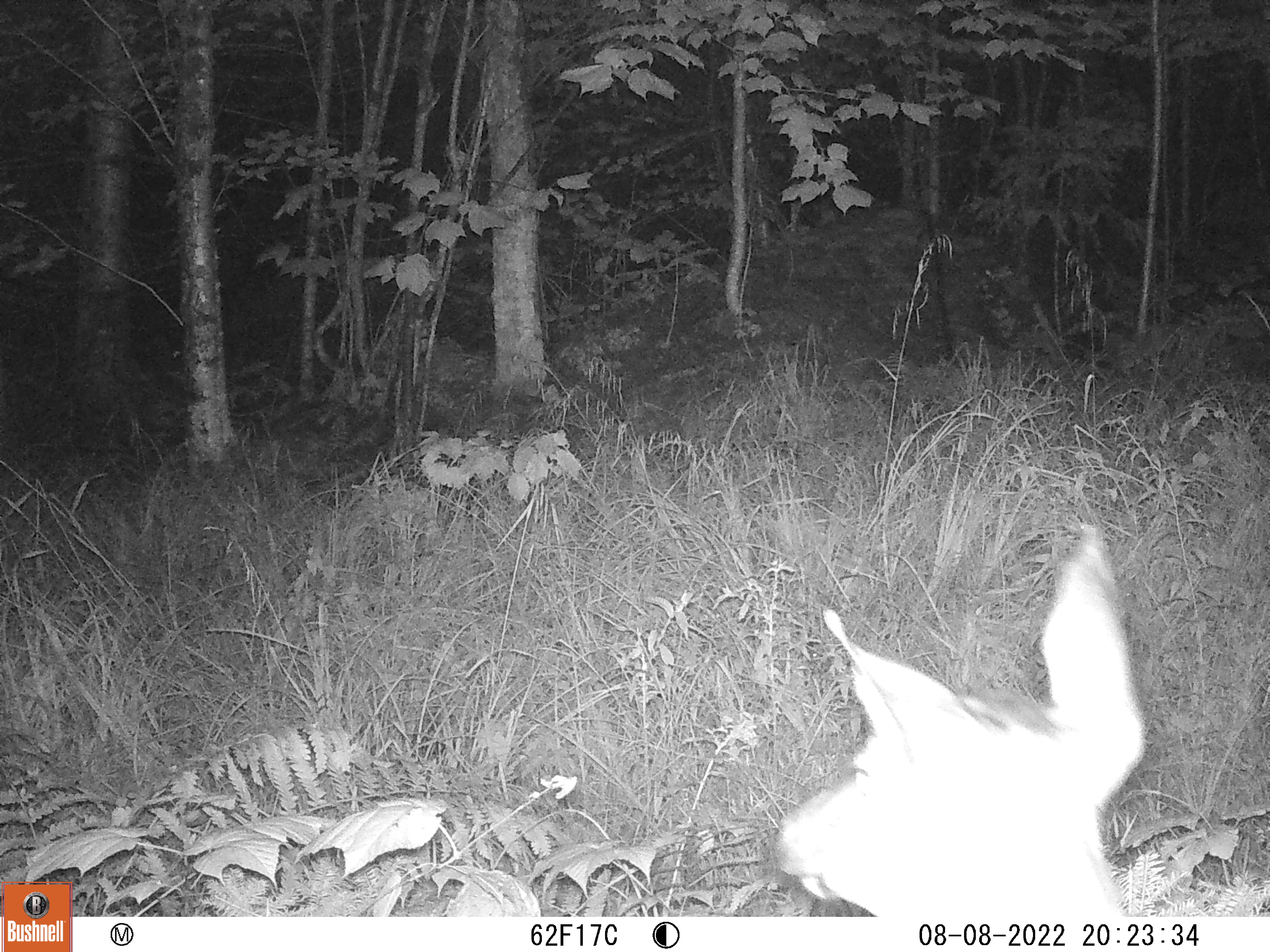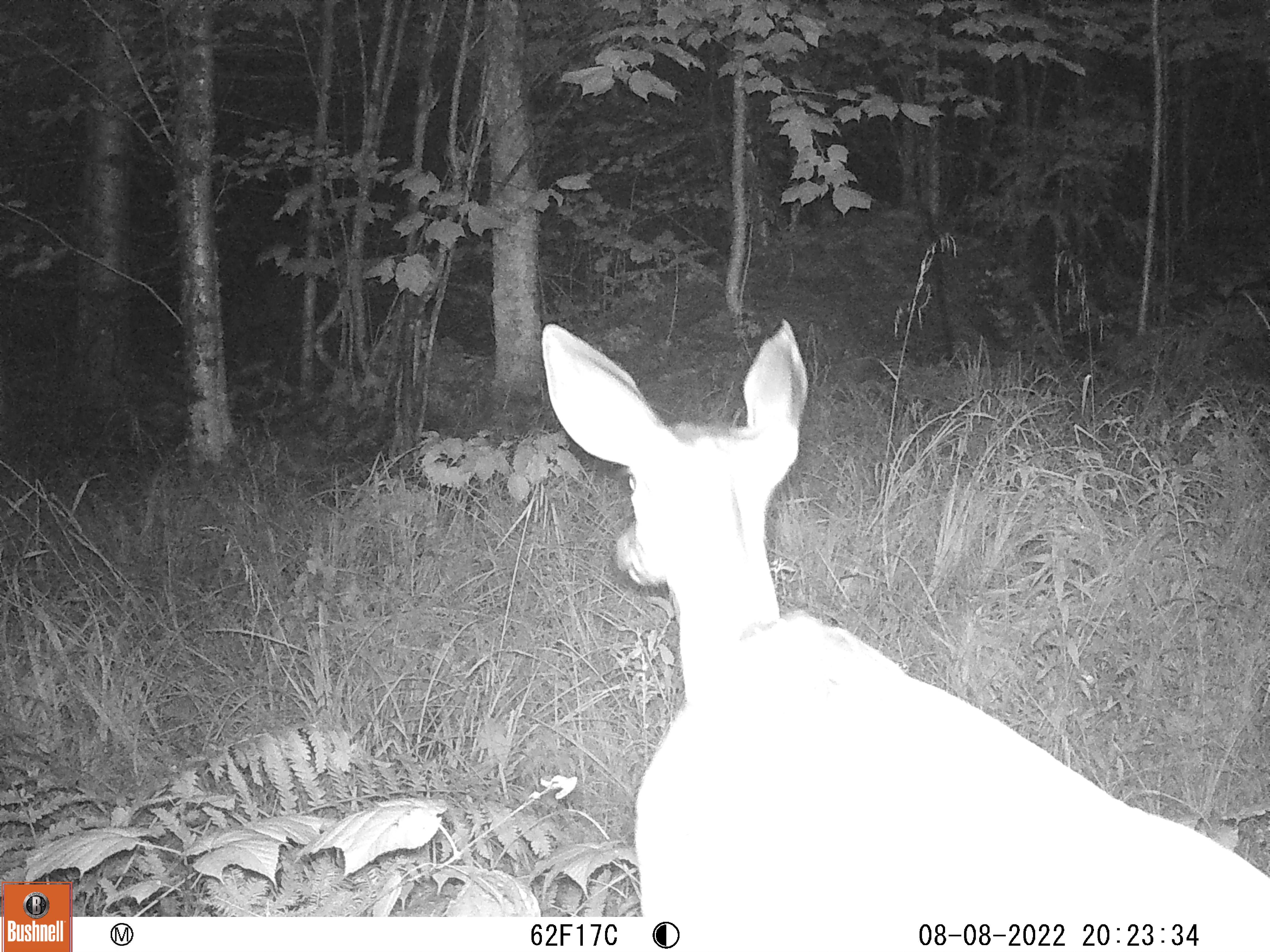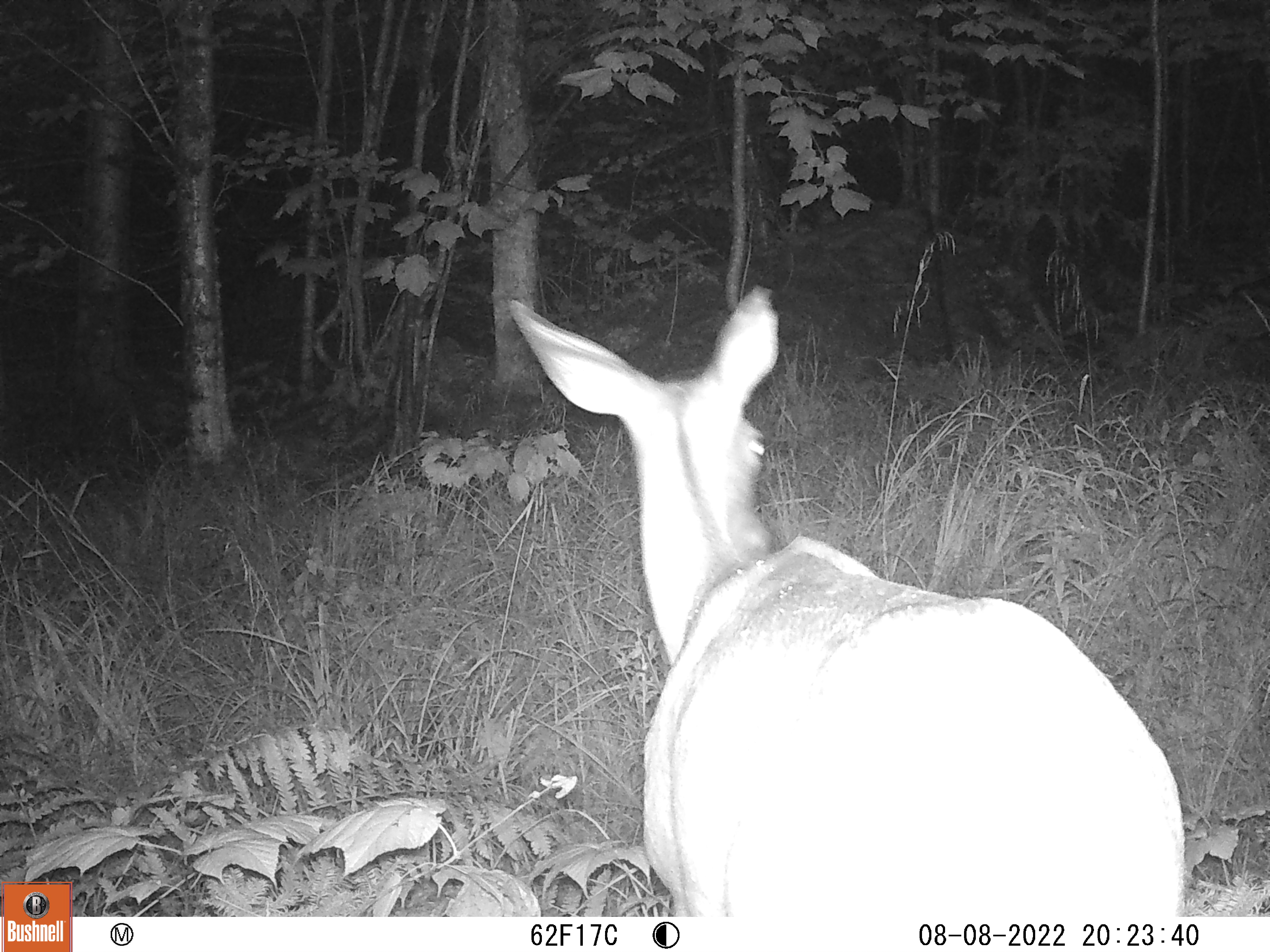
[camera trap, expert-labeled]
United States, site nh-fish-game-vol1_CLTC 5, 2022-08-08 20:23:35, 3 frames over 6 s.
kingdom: Animalia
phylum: Chordata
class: Mammalia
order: Artiodactyla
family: Cervidae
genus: Odocoileus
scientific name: Odocoileus virginianus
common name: white-tailed deer